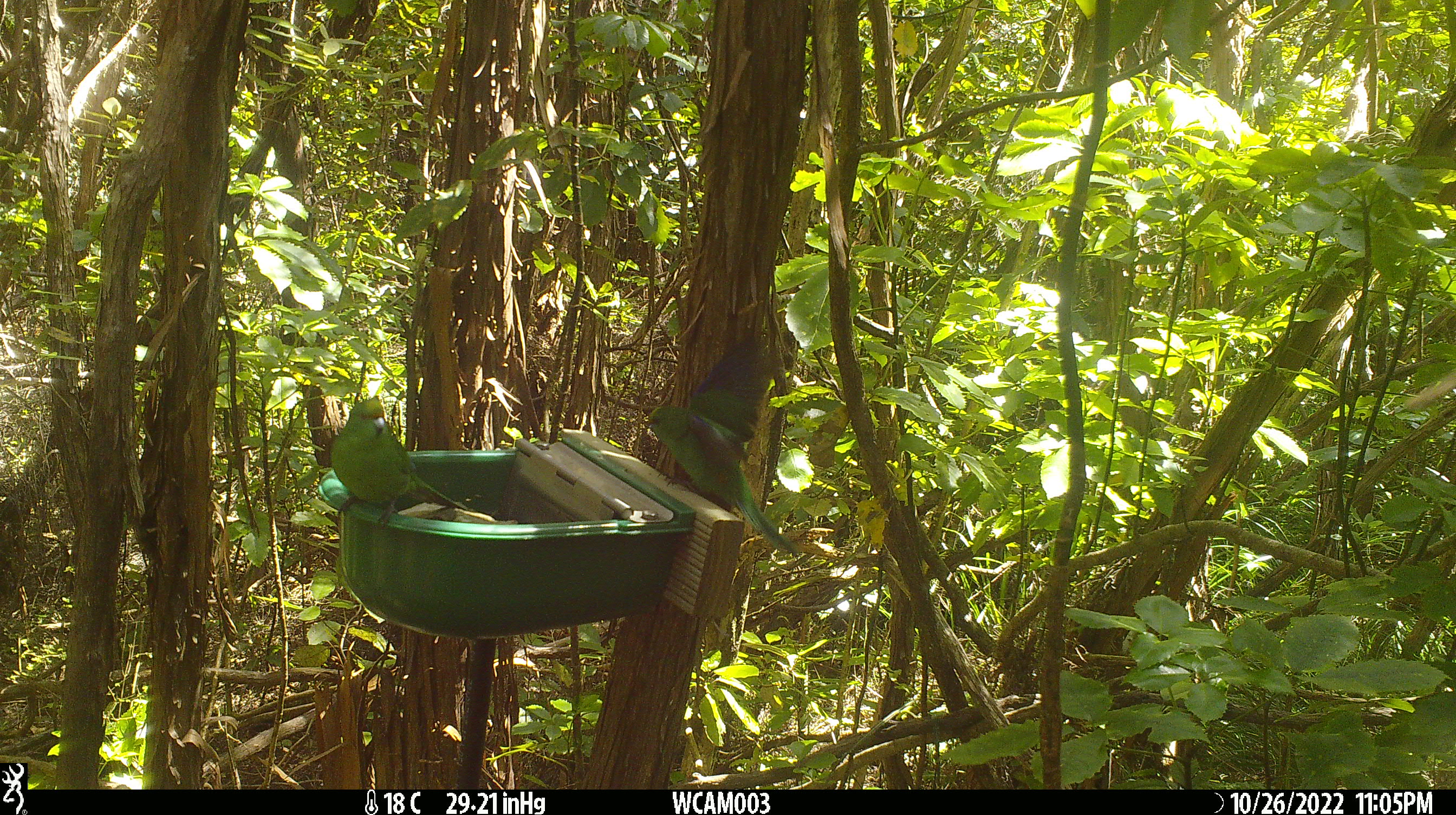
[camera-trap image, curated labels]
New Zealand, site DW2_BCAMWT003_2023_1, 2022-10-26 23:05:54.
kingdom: Animalia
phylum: Chordata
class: Aves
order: Psittaciformes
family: Psittaculidae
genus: Cyanoramphus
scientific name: Cyanoramphus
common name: parakeet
Parakeet (Cyanoramphus).